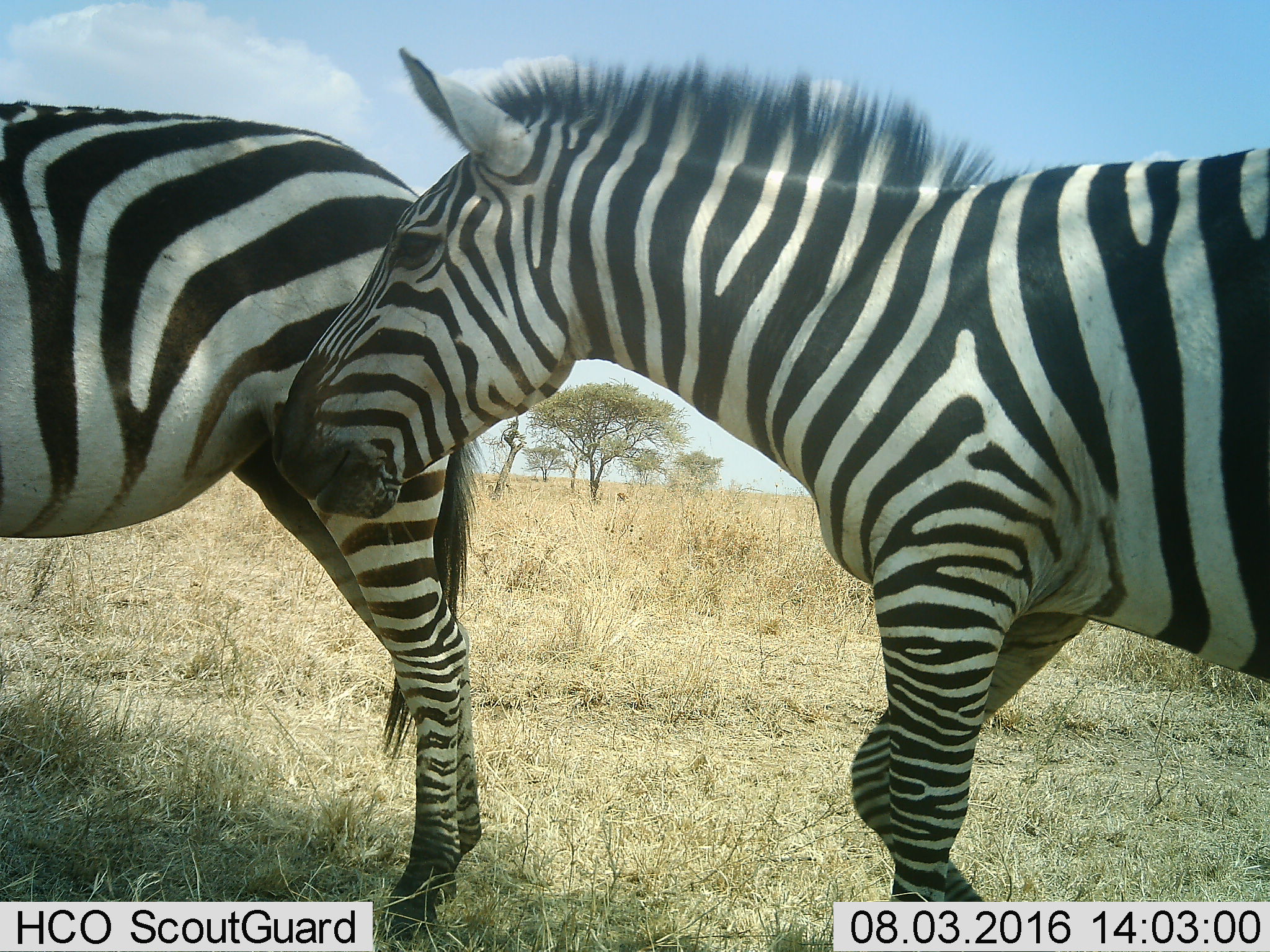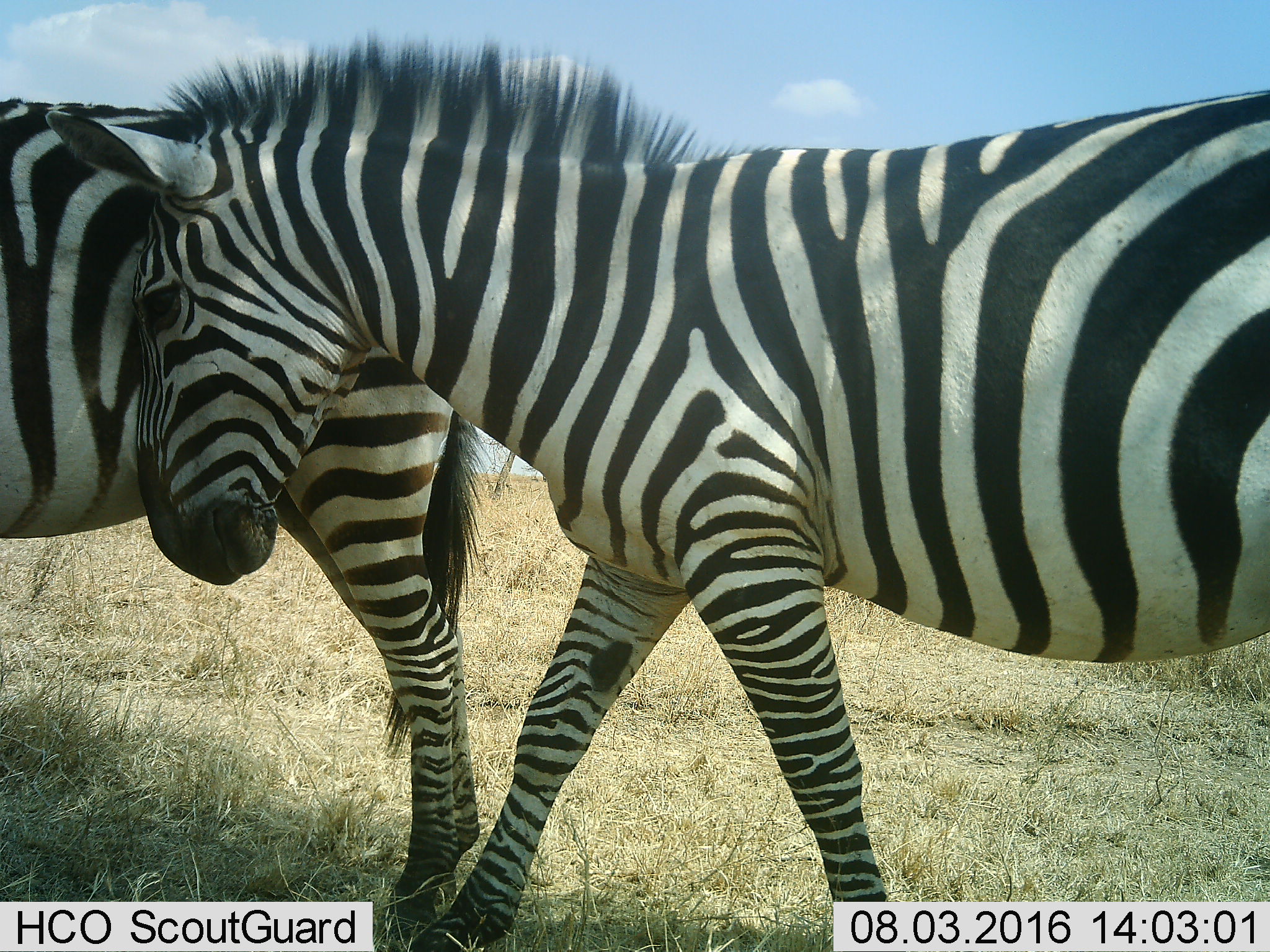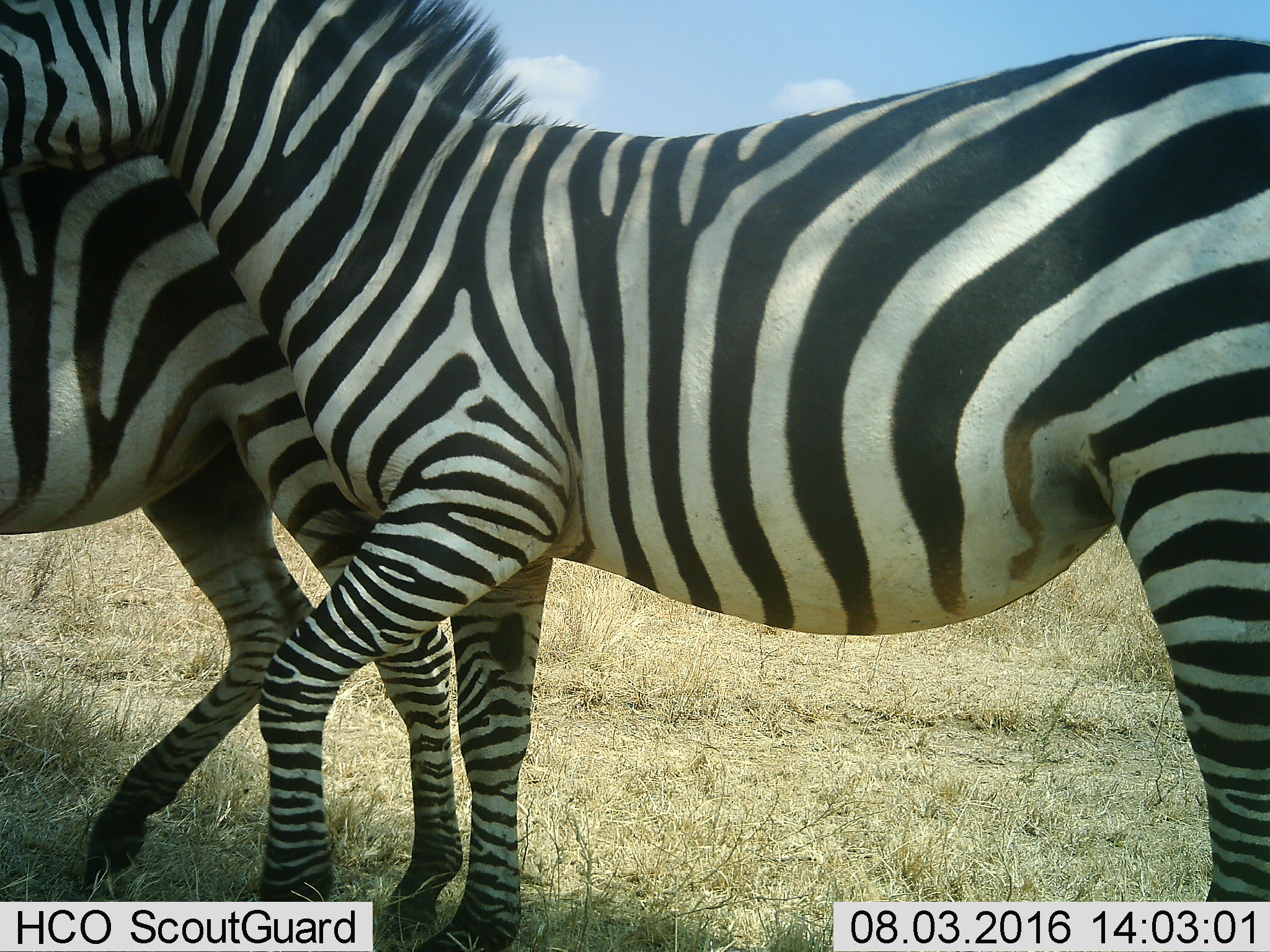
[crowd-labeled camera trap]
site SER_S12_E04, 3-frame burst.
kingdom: Animalia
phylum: Chordata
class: Mammalia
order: Perissodactyla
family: Equidae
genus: Equus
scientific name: Equus quagga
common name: plains zebra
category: zebraplains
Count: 2.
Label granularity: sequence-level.